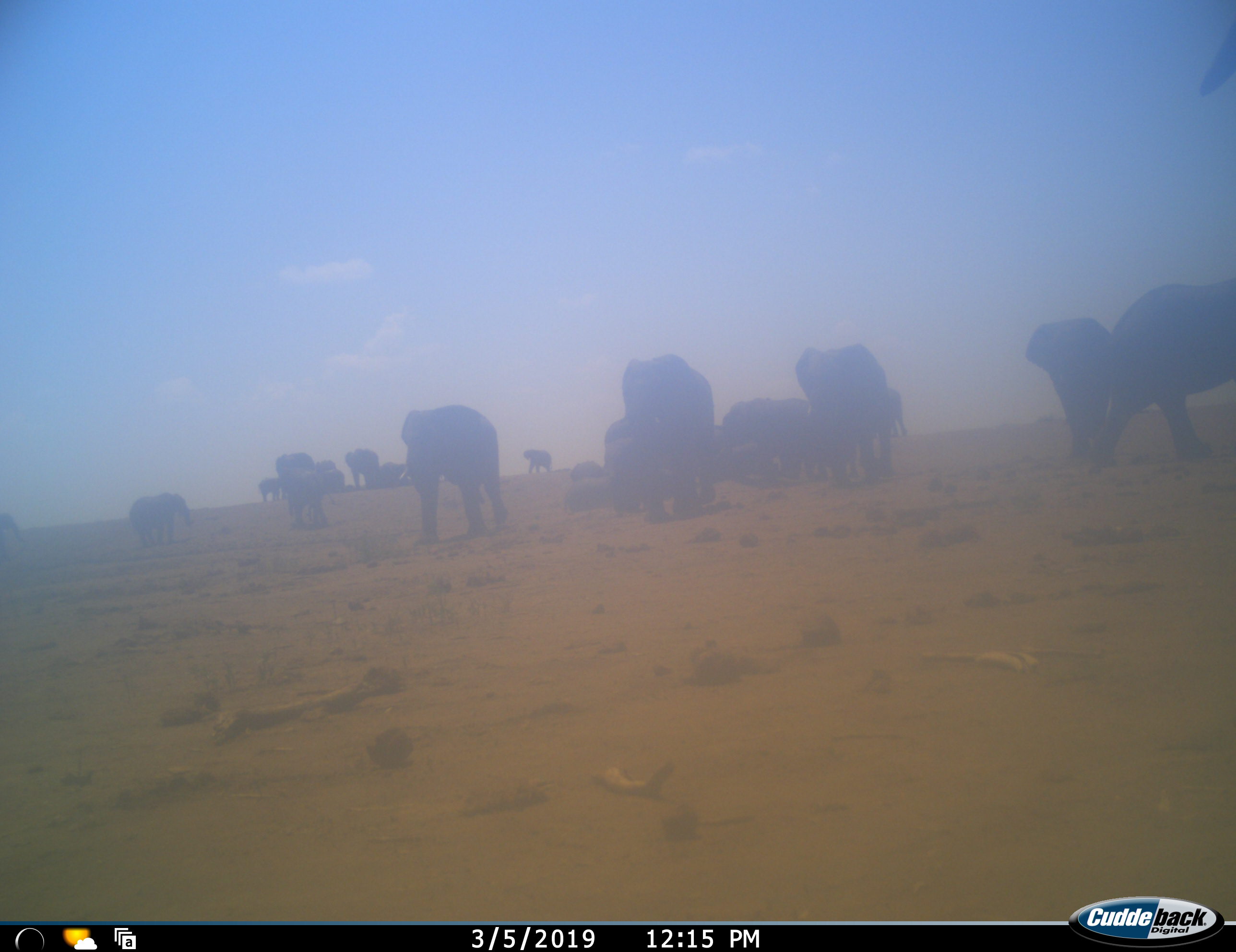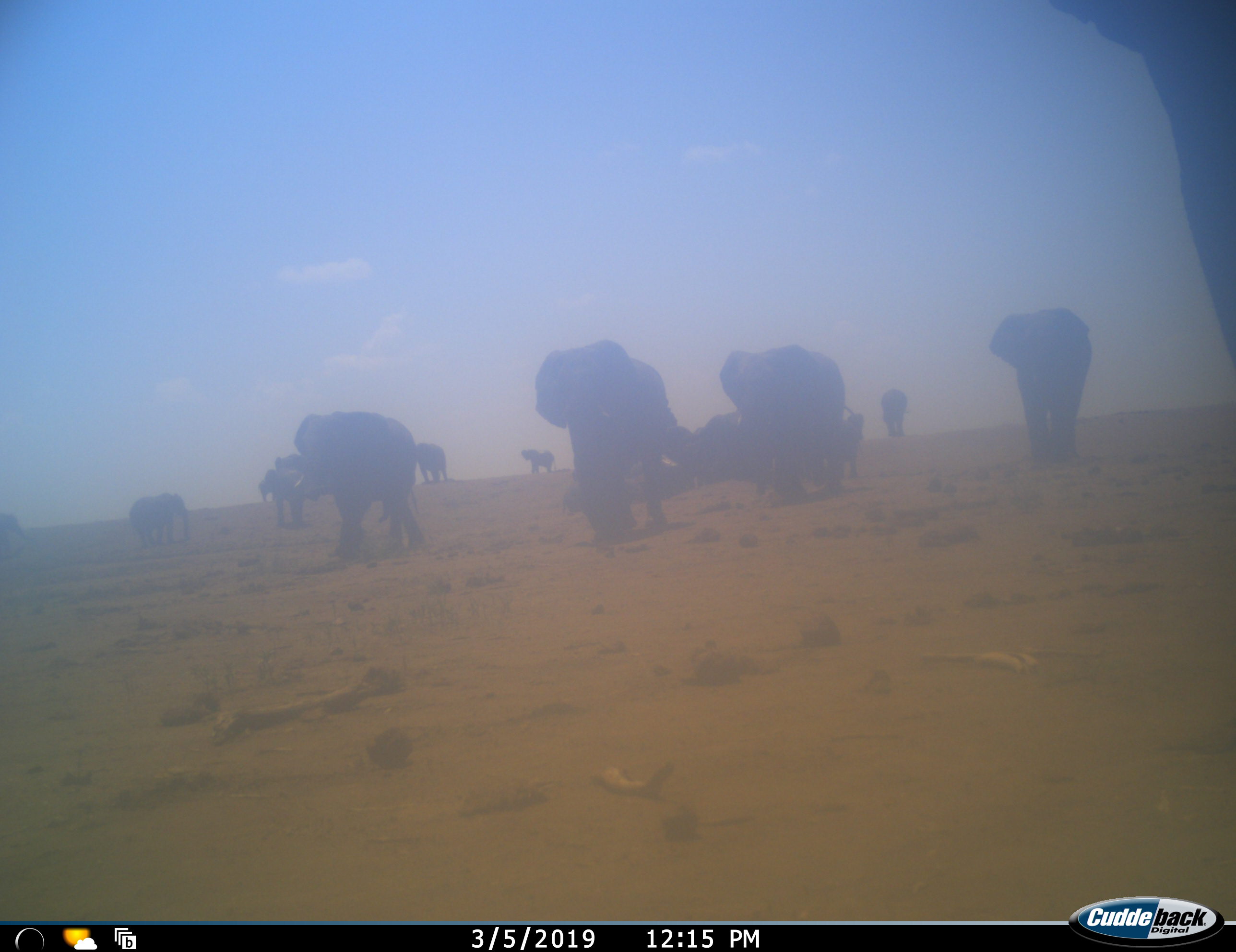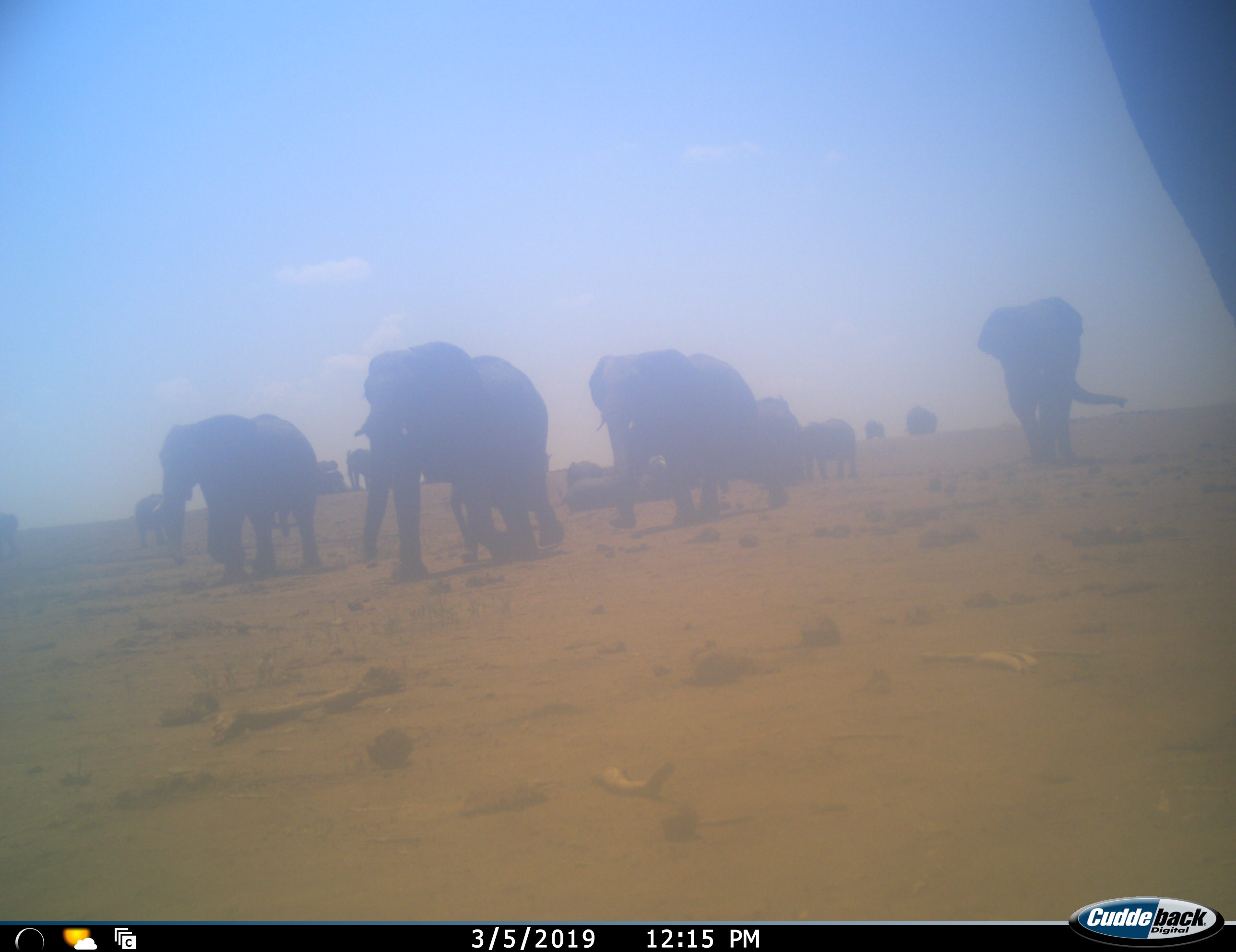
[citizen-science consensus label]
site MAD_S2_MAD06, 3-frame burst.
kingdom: Animalia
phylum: Chordata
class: Mammalia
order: Proboscidea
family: Elephantidae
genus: Loxodonta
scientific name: Loxodonta africana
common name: african bush elephant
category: elephant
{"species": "elephant (african bush elephant) (Loxodonta africana)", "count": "11-50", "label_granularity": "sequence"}